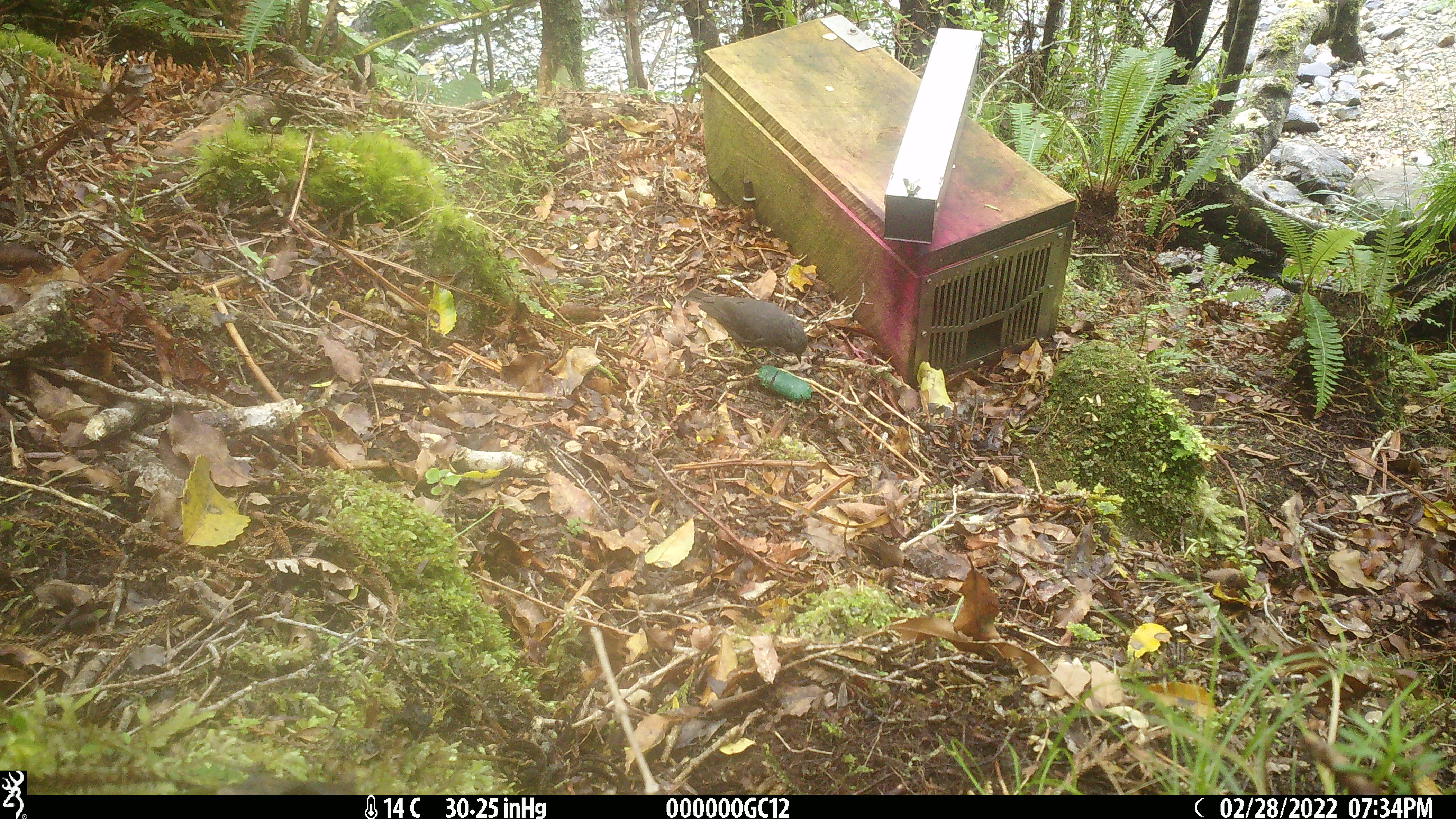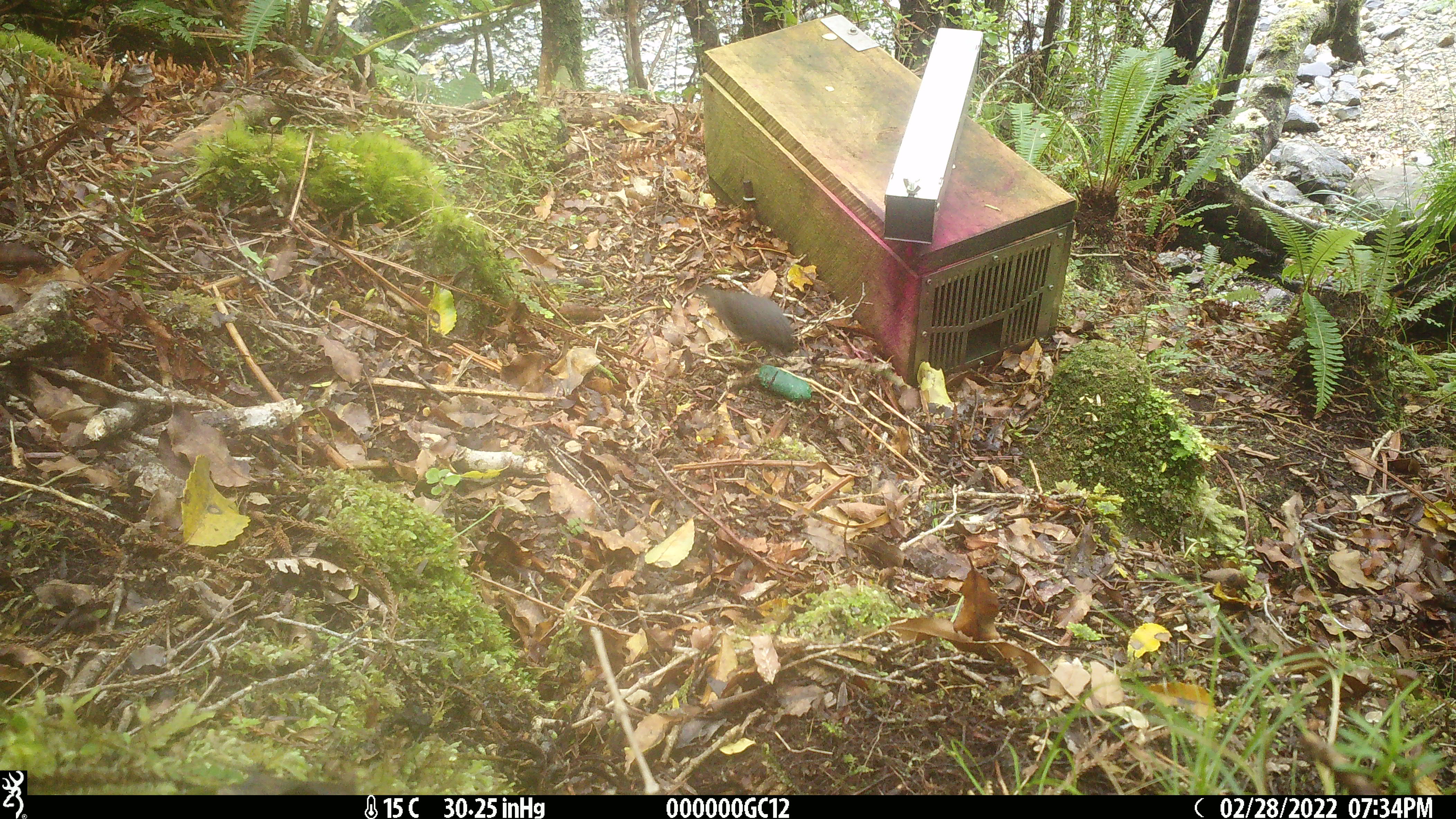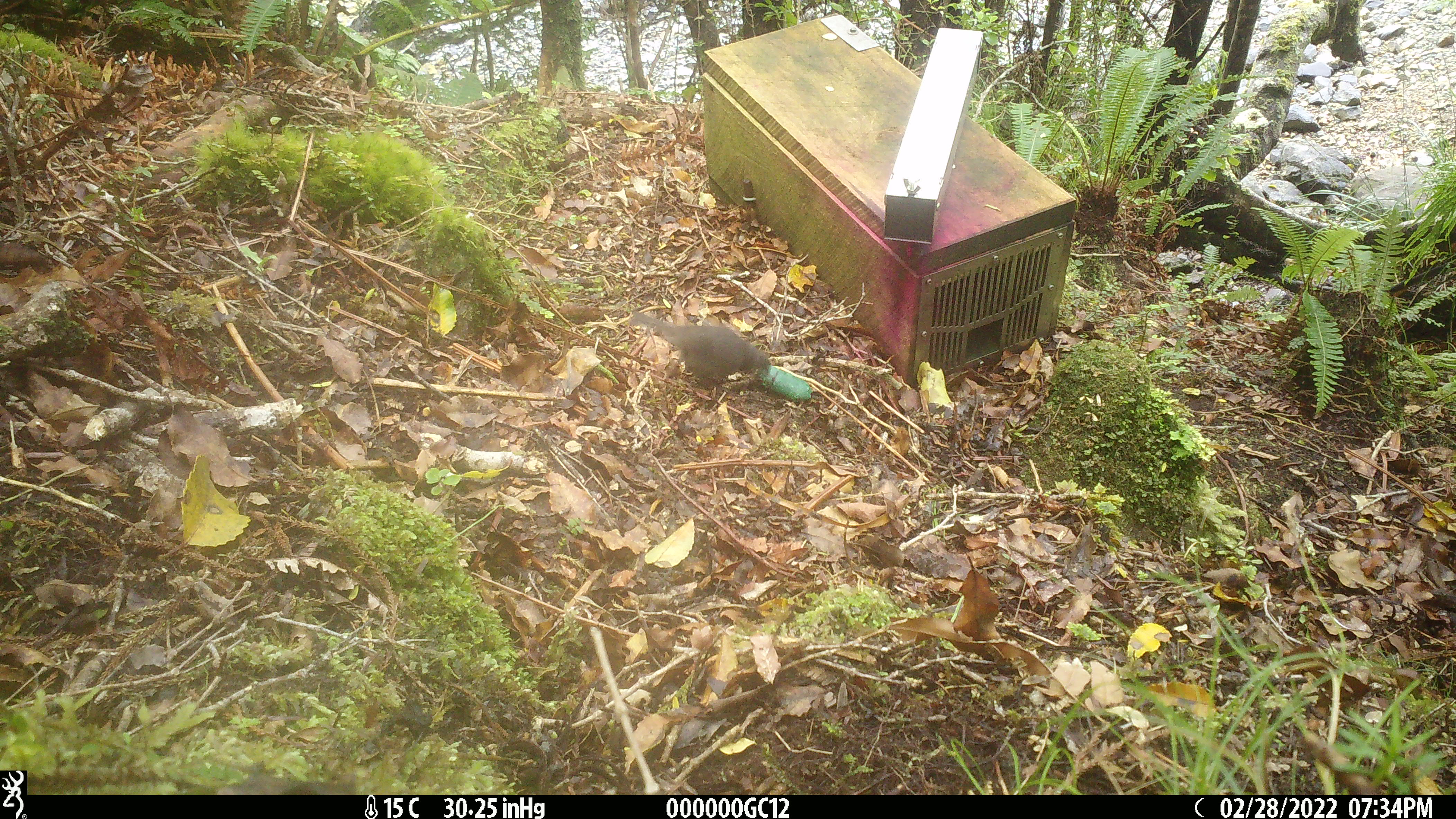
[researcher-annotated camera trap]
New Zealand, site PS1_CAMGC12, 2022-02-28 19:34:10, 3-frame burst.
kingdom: Animalia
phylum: Chordata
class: Aves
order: Passeriformes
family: Petroicidae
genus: Petroica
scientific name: Petroica australis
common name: new zealand robin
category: robin